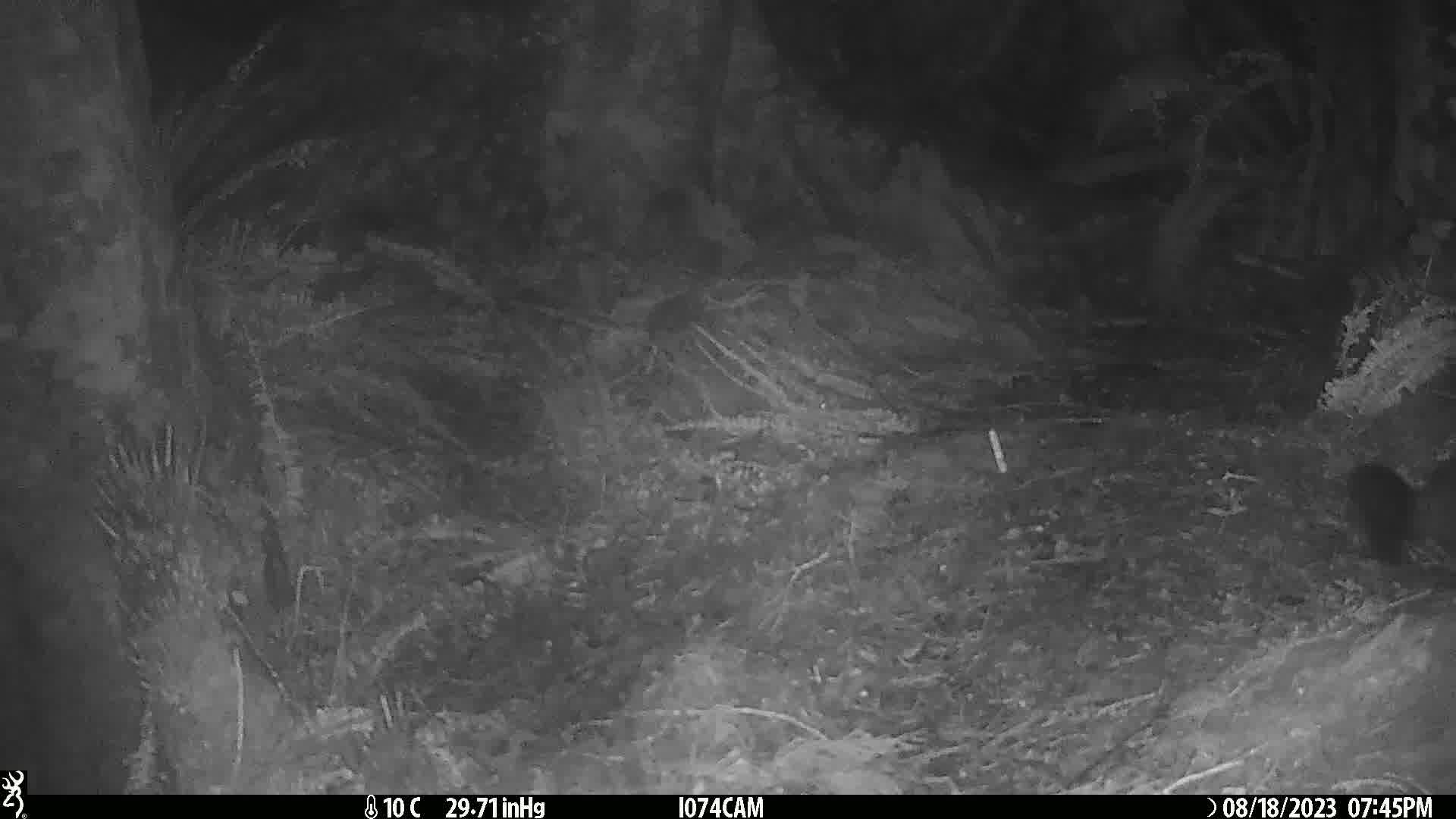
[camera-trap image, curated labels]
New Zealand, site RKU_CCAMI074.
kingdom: Animalia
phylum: Chordata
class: Mammalia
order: Diprotodontia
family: Phalangeridae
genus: Trichosurus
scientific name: Trichosurus vulpecula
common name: common brushtail possum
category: possum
Possum (common brushtail possum) (Trichosurus vulpecula).